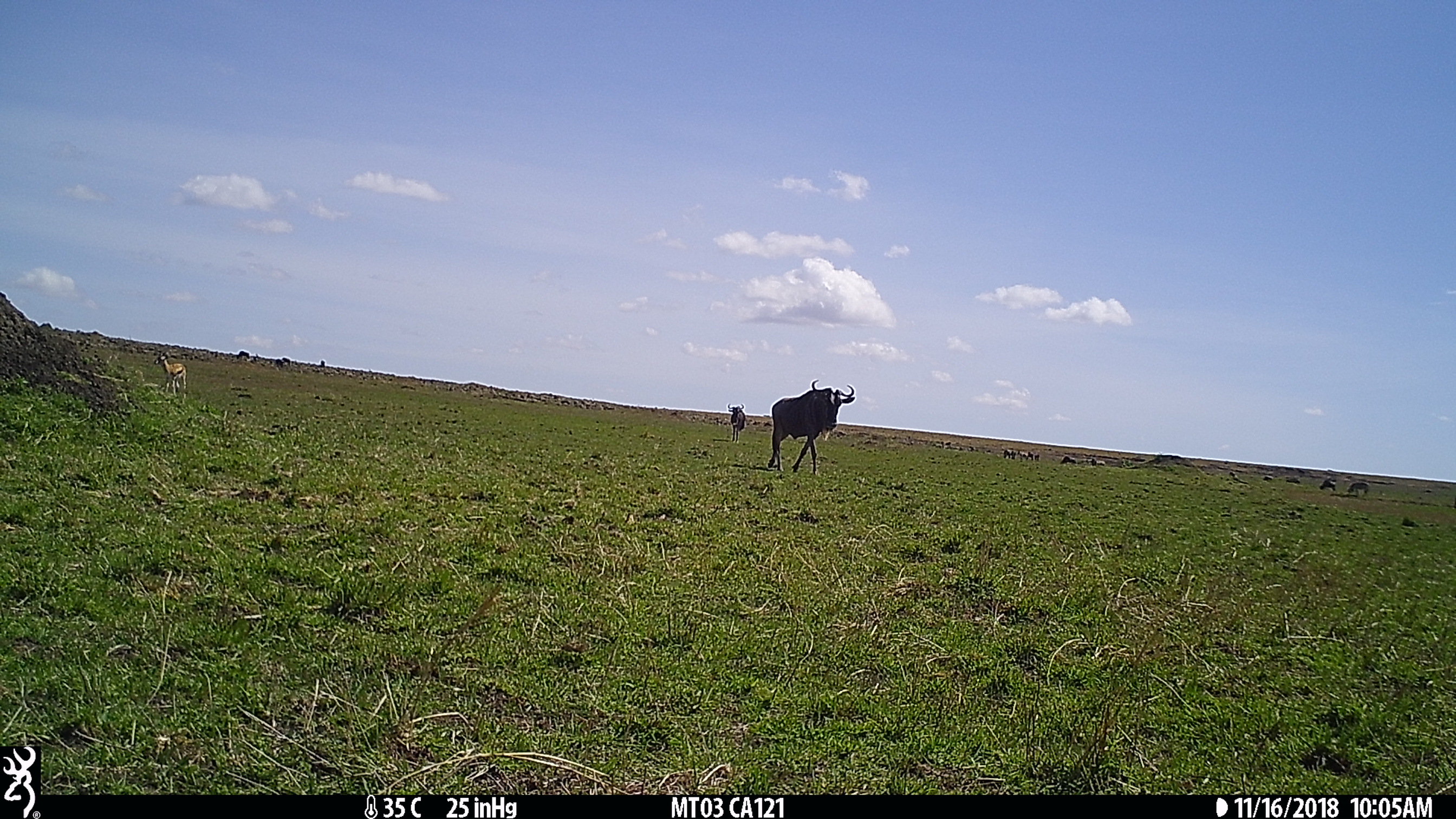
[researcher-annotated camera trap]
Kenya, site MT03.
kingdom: Animalia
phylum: Chordata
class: Mammalia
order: Artiodactyla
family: Bovidae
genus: Eudorcas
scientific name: Eudorcas thomsonii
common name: thomon's gazelle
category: gazelle thomsons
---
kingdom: Animalia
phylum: Chordata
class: Mammalia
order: Artiodactyla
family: Bovidae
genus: Connochaetes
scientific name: Connochaetes taurinus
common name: blue wildebeest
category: wildebeest